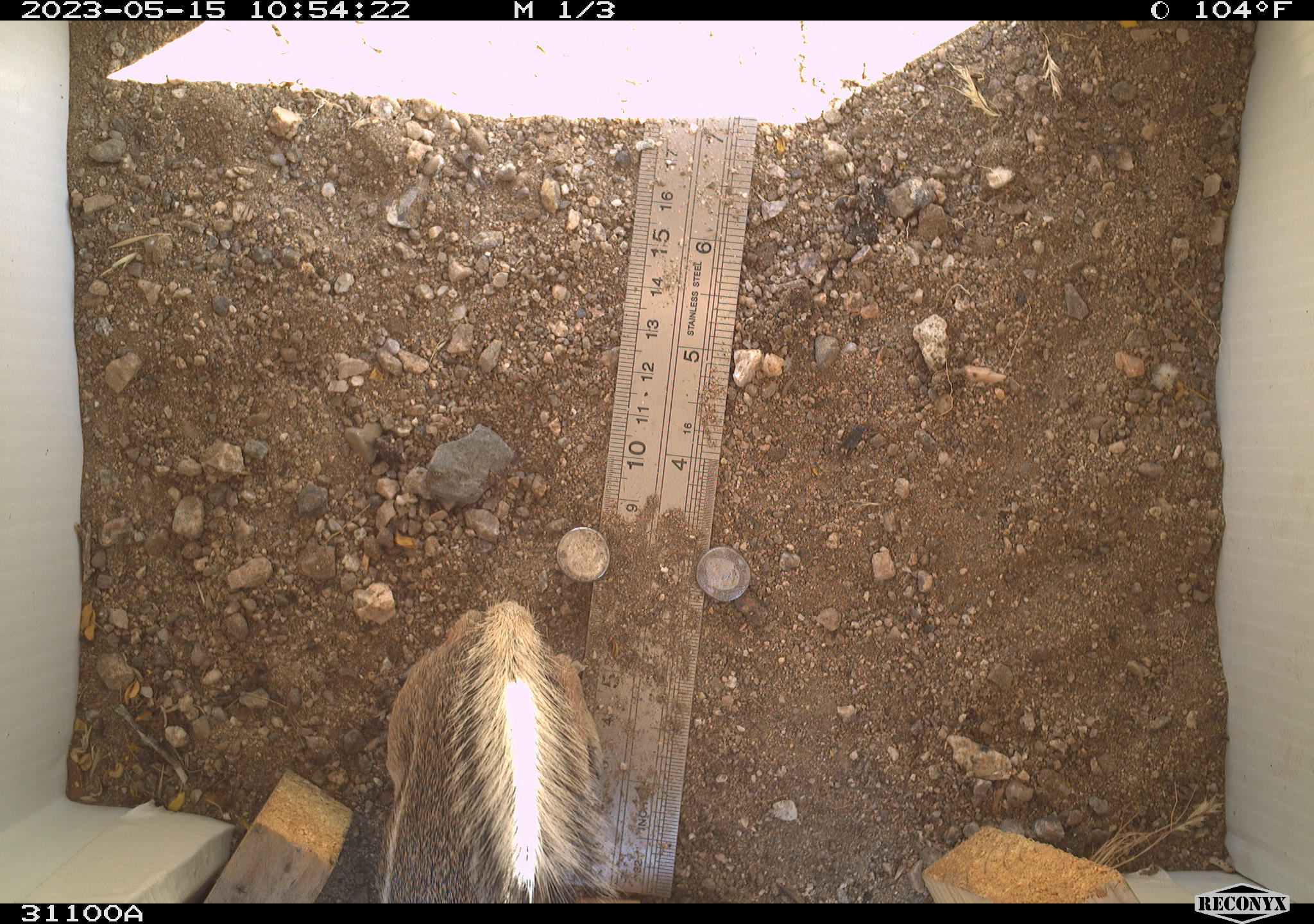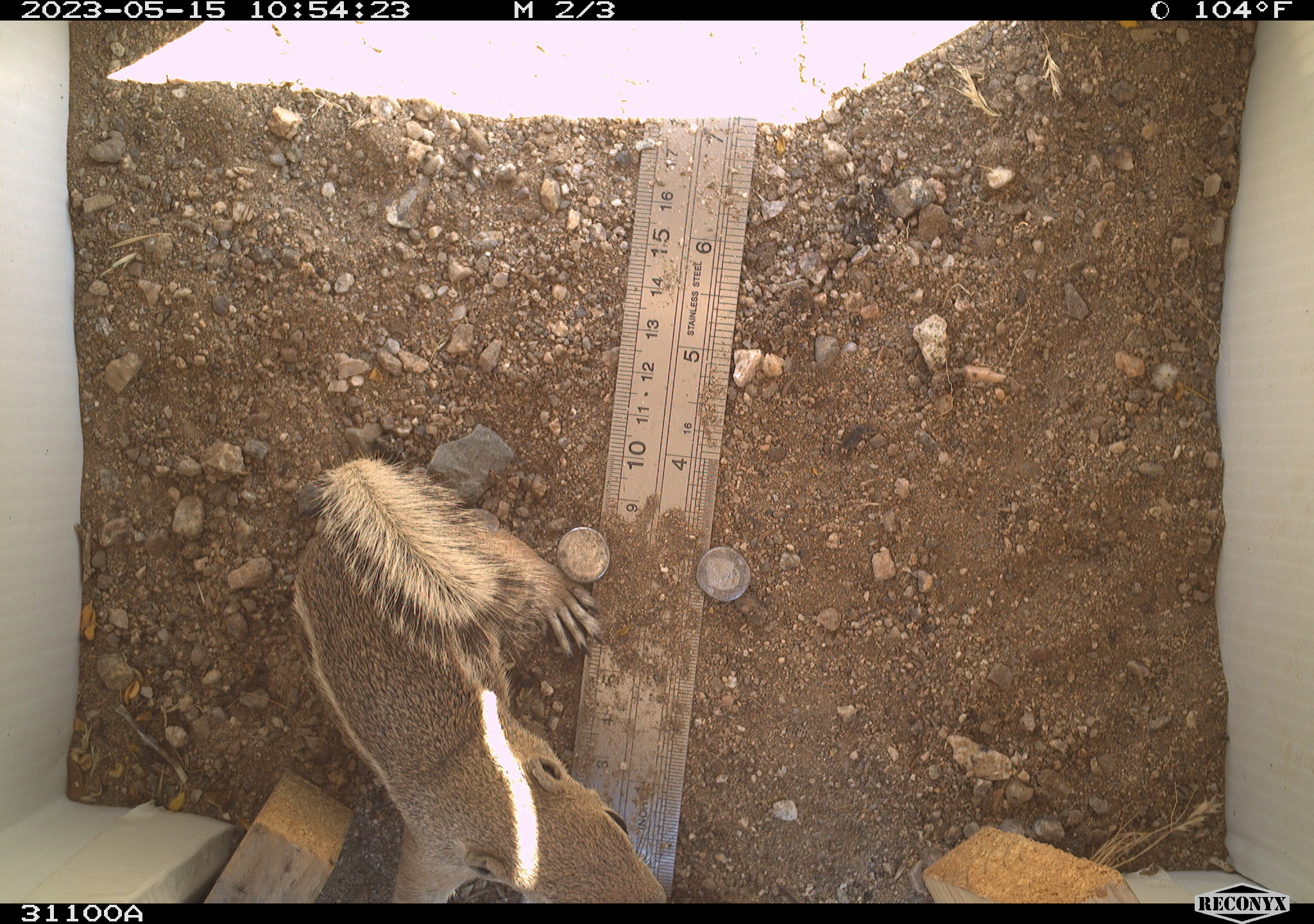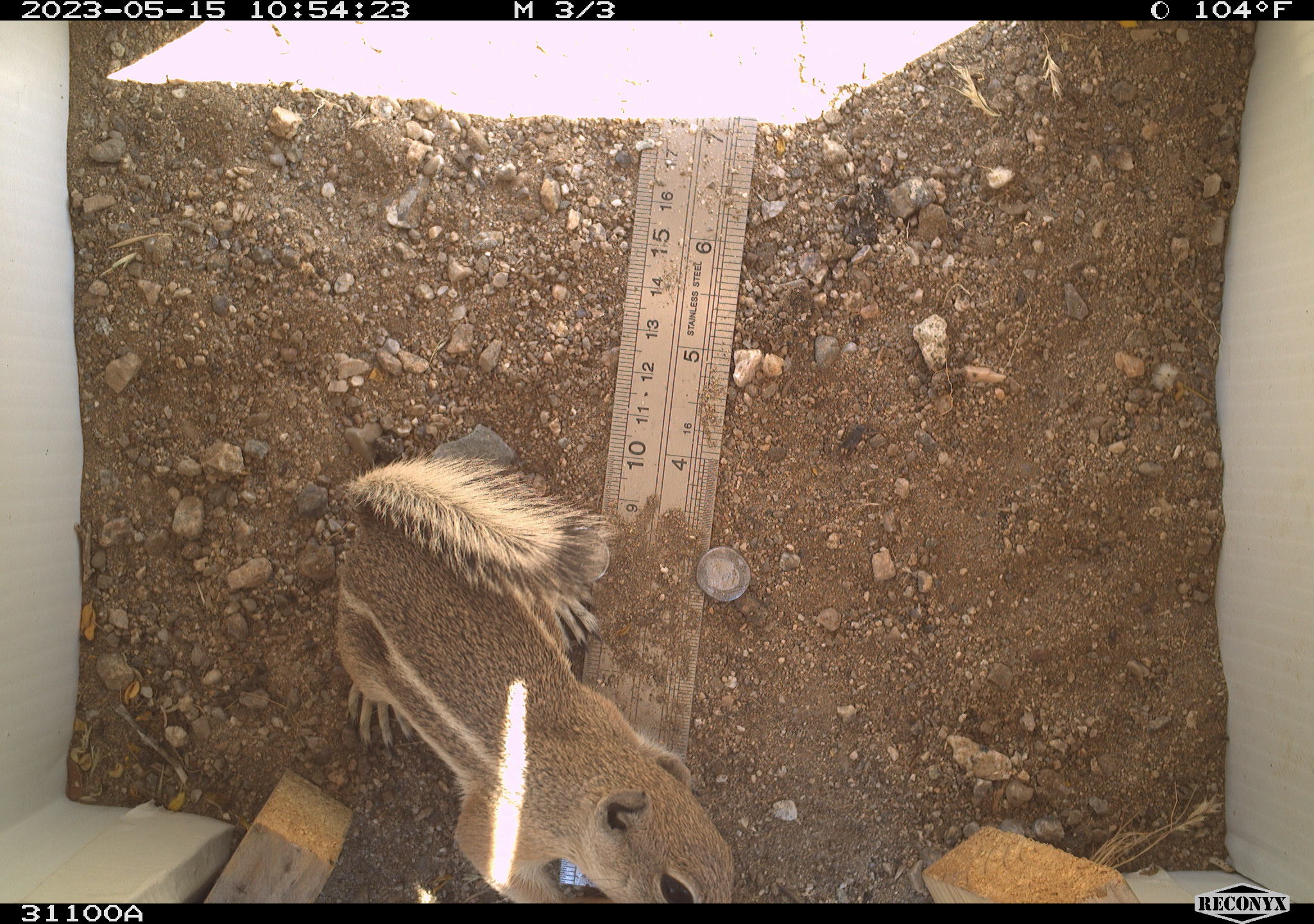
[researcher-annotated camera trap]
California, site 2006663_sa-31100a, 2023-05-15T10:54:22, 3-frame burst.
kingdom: Animalia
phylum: Chordata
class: Mammalia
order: Rodentia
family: Sciuridae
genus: Ammospermophilus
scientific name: Ammospermophilus leucurus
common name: white-tailed antelope squirrel